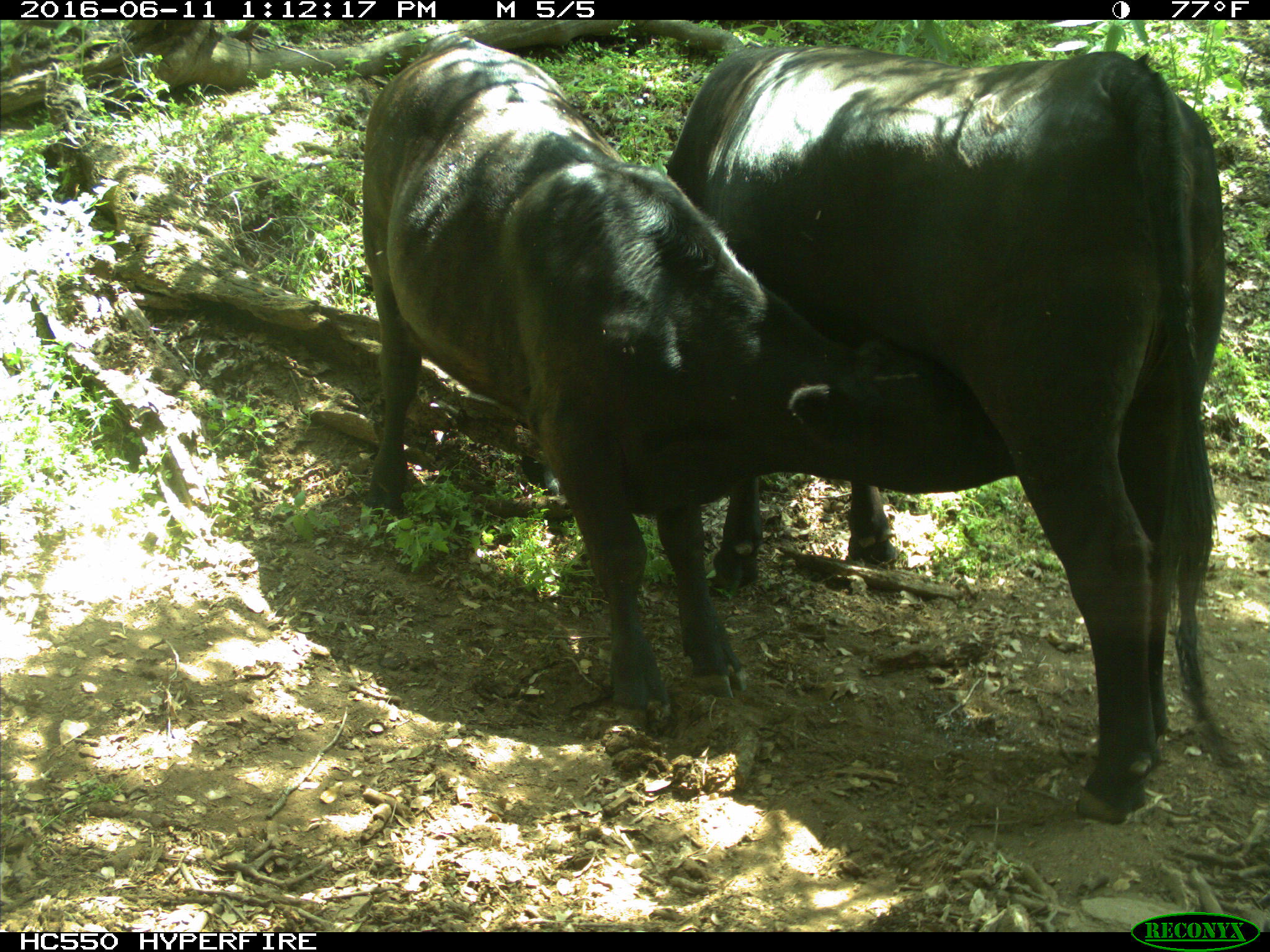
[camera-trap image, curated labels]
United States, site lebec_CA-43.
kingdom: Animalia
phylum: Chordata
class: Mammalia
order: Artiodactyla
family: Bovidae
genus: Bos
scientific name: Bos taurus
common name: domestic cow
Bos taurus (domestic cow).